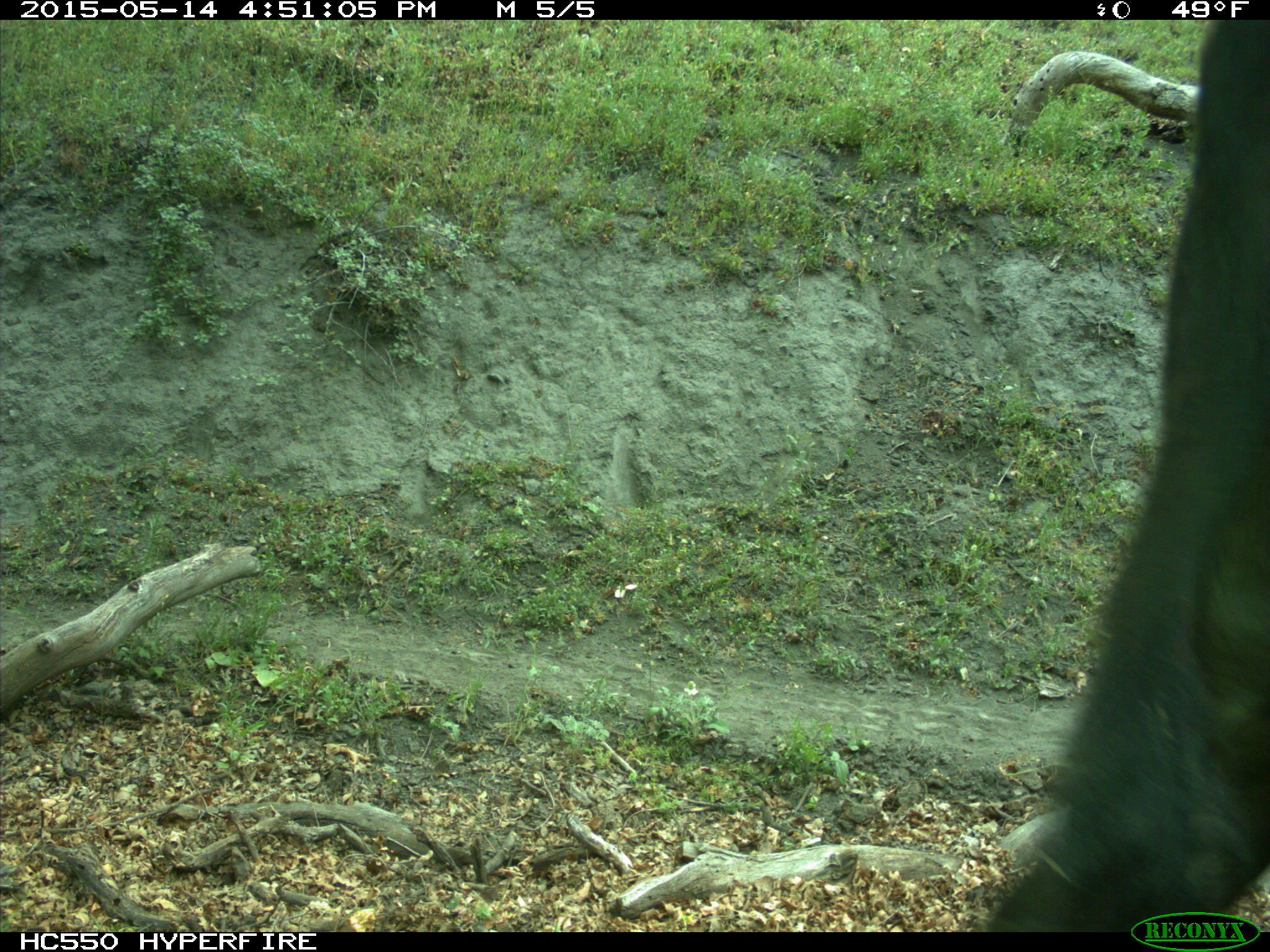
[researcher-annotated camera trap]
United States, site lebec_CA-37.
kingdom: Animalia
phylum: Chordata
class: Mammalia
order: Artiodactyla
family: Bovidae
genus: Bos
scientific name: Bos taurus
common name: domestic cow